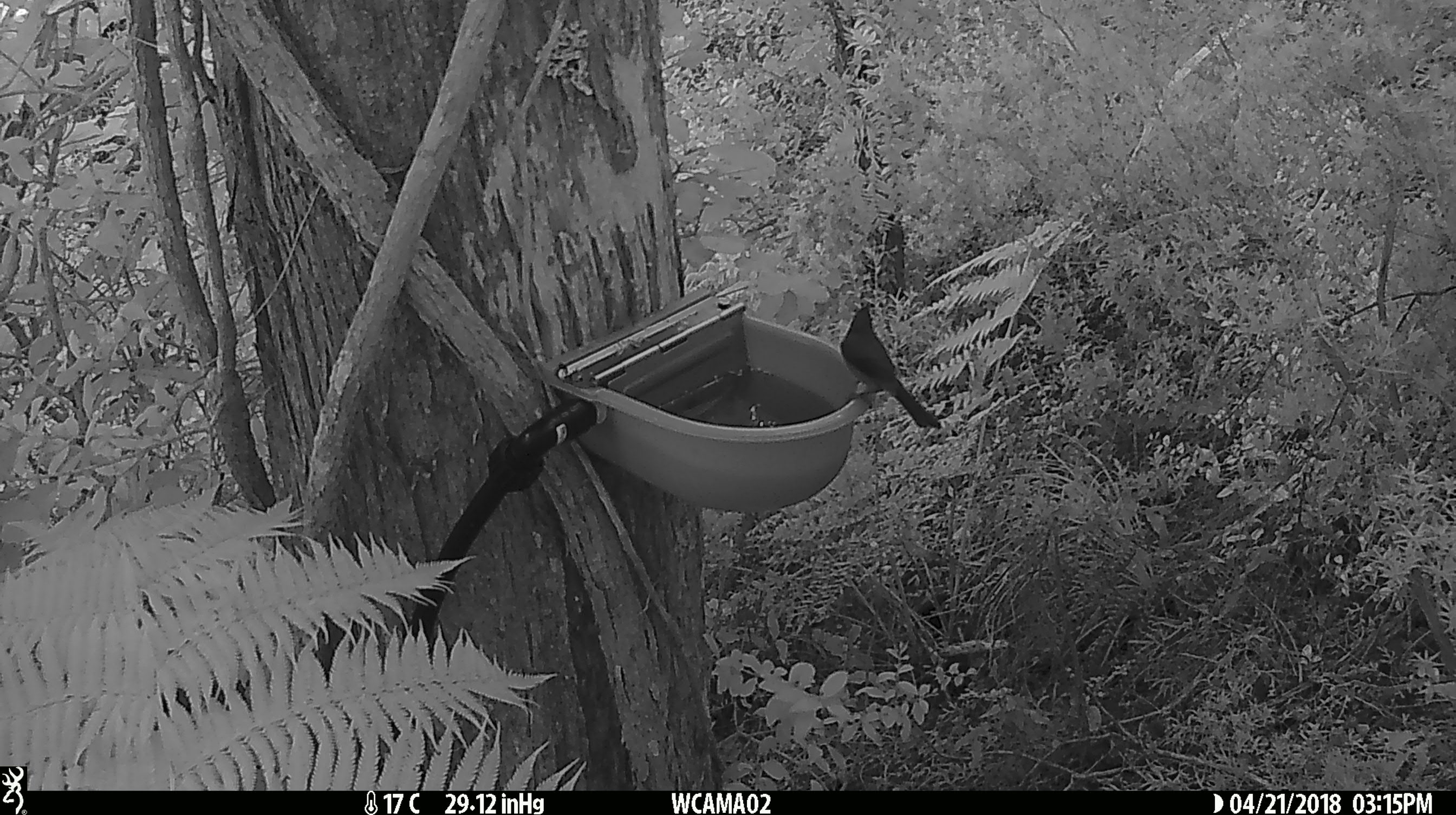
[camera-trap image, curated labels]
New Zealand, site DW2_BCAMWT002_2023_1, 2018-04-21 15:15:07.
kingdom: Animalia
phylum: Chordata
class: Aves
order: Passeriformes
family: Meliphagidae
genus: Anthornis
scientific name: Anthornis melanura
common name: new zealand bellbird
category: bellbird